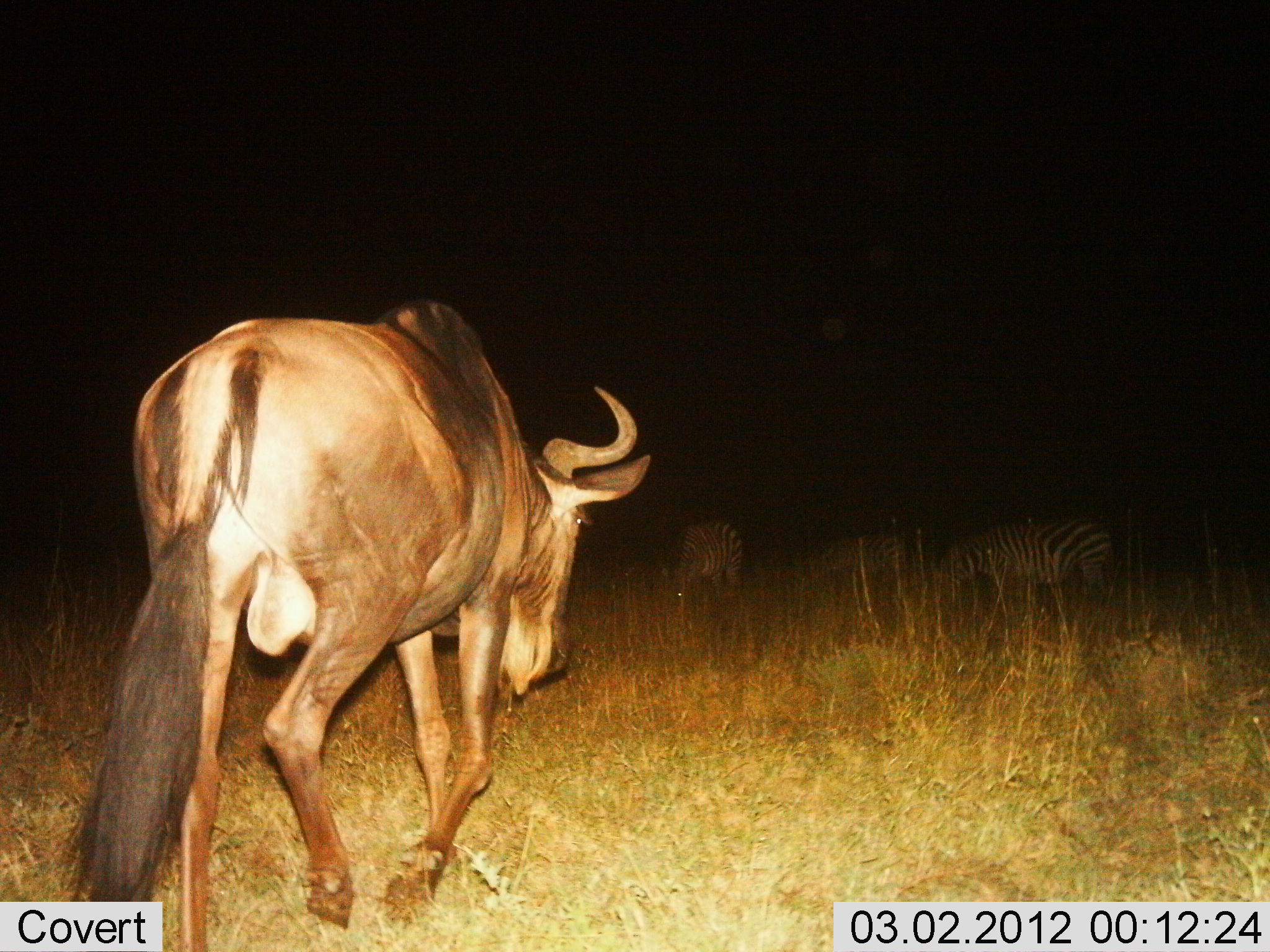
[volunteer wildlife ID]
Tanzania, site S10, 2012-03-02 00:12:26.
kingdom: Animalia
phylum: Chordata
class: Mammalia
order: Artiodactyla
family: Bovidae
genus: Connochaetes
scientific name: Connochaetes taurinus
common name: blue wildebeest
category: wildebeest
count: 1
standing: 7%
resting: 0%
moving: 93%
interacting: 0%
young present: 0%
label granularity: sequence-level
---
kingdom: Animalia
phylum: Chordata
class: Mammalia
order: Perissodactyla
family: Equidae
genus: Equus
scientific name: Equus quagga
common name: plains zebra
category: zebra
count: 3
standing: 38%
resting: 0%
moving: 8%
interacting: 0%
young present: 0%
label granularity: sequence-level